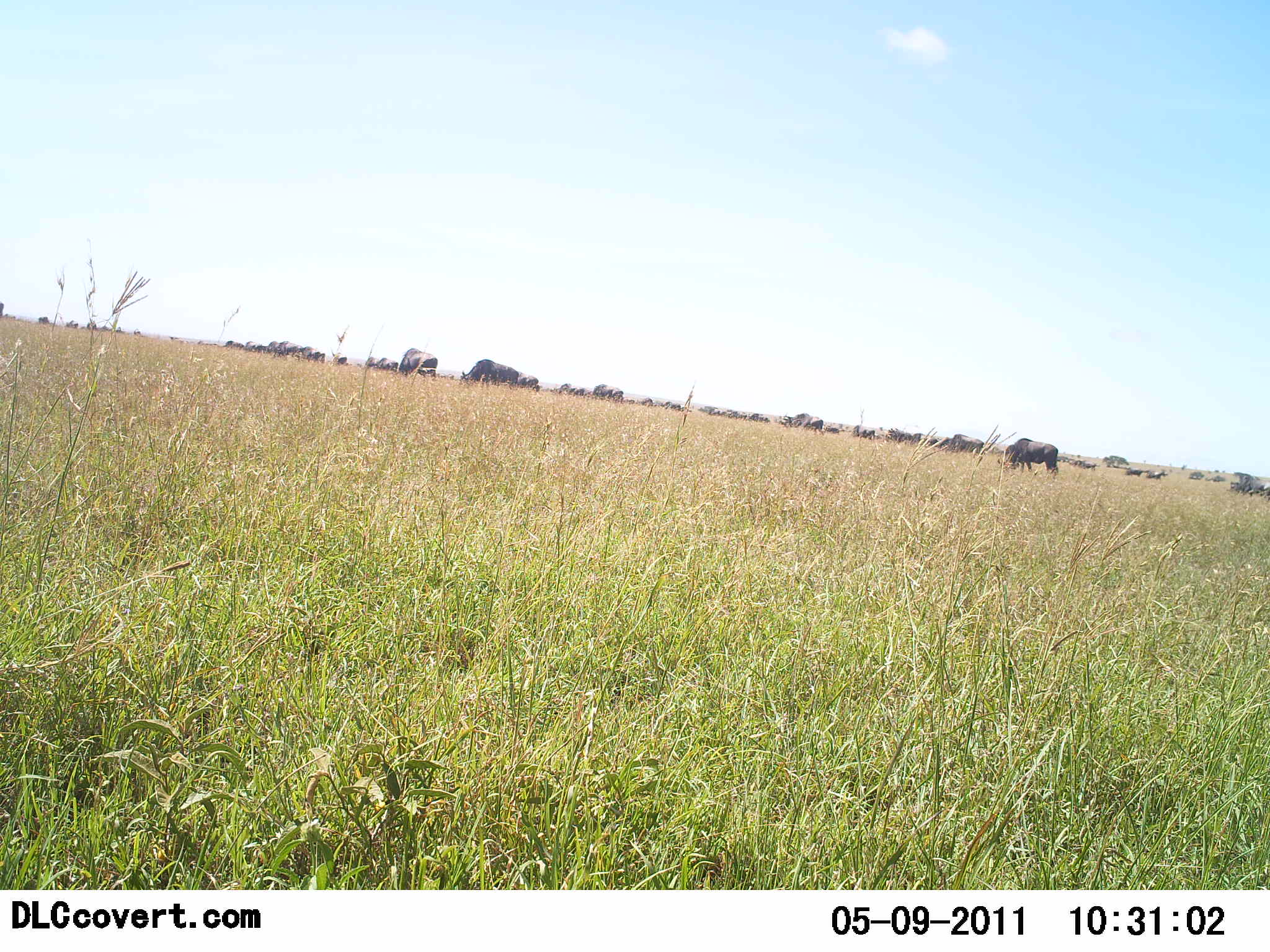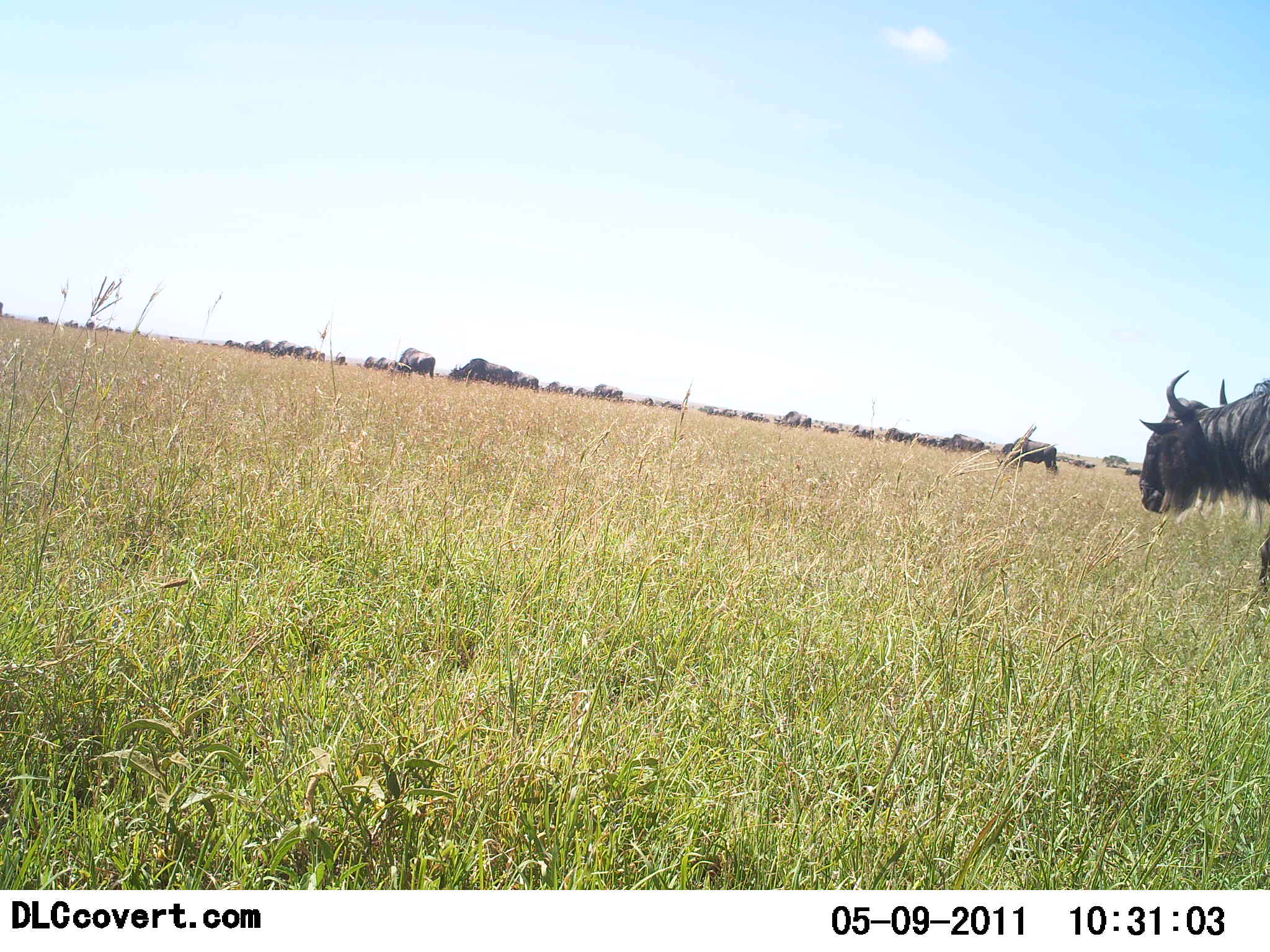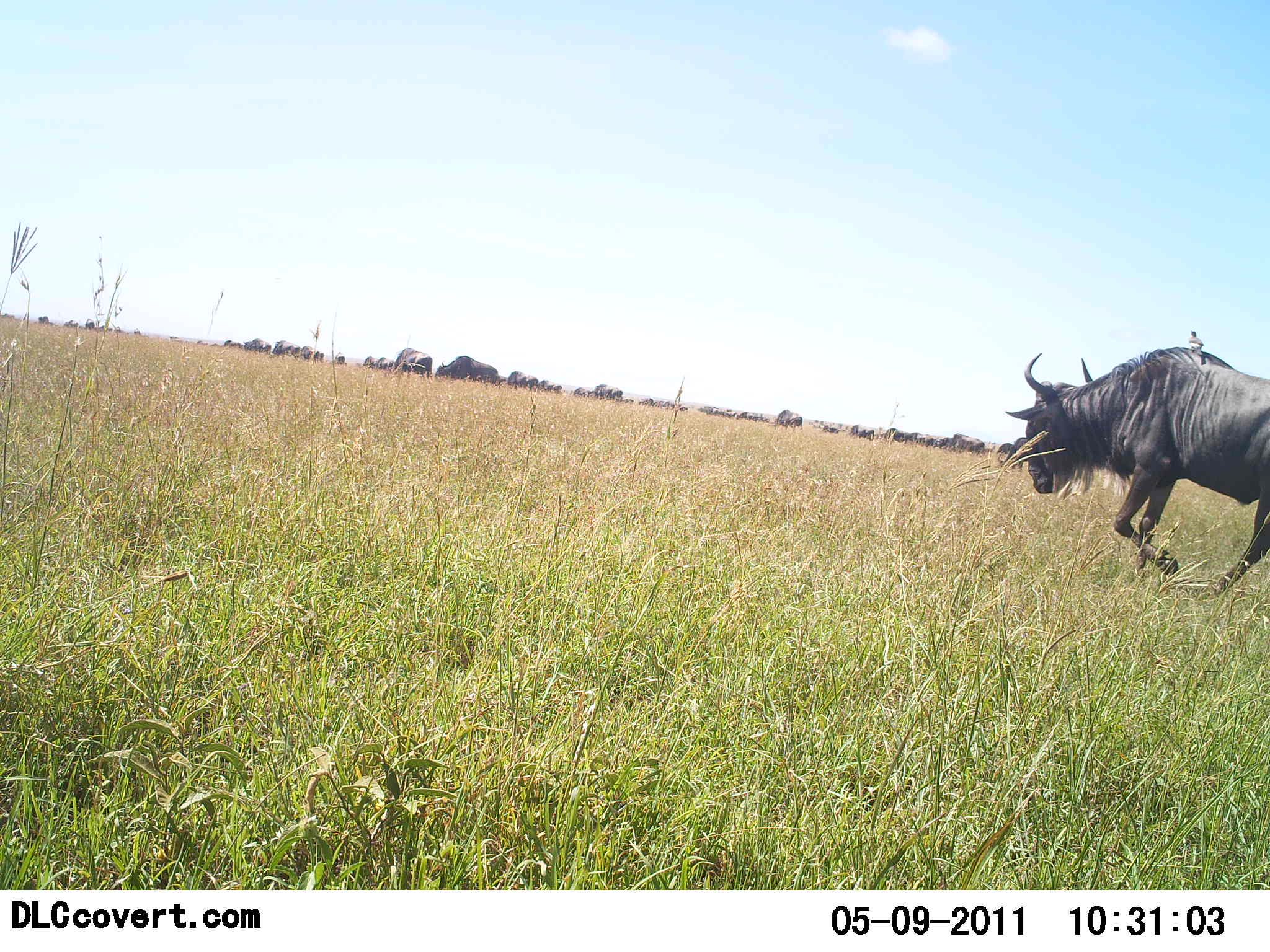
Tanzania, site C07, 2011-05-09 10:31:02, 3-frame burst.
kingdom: Animalia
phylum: Chordata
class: Mammalia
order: Artiodactyla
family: Bovidae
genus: Connochaetes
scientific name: Connochaetes taurinus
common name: blue wildebeest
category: wildebeest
Wildebeest (blue wildebeest) (Connochaetes taurinus), count 11-50. Behavior (volunteer vote fractions): standing 33%, resting 0%, moving 83%, interacting 0%. Young present (vote fraction): 0%. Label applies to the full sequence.